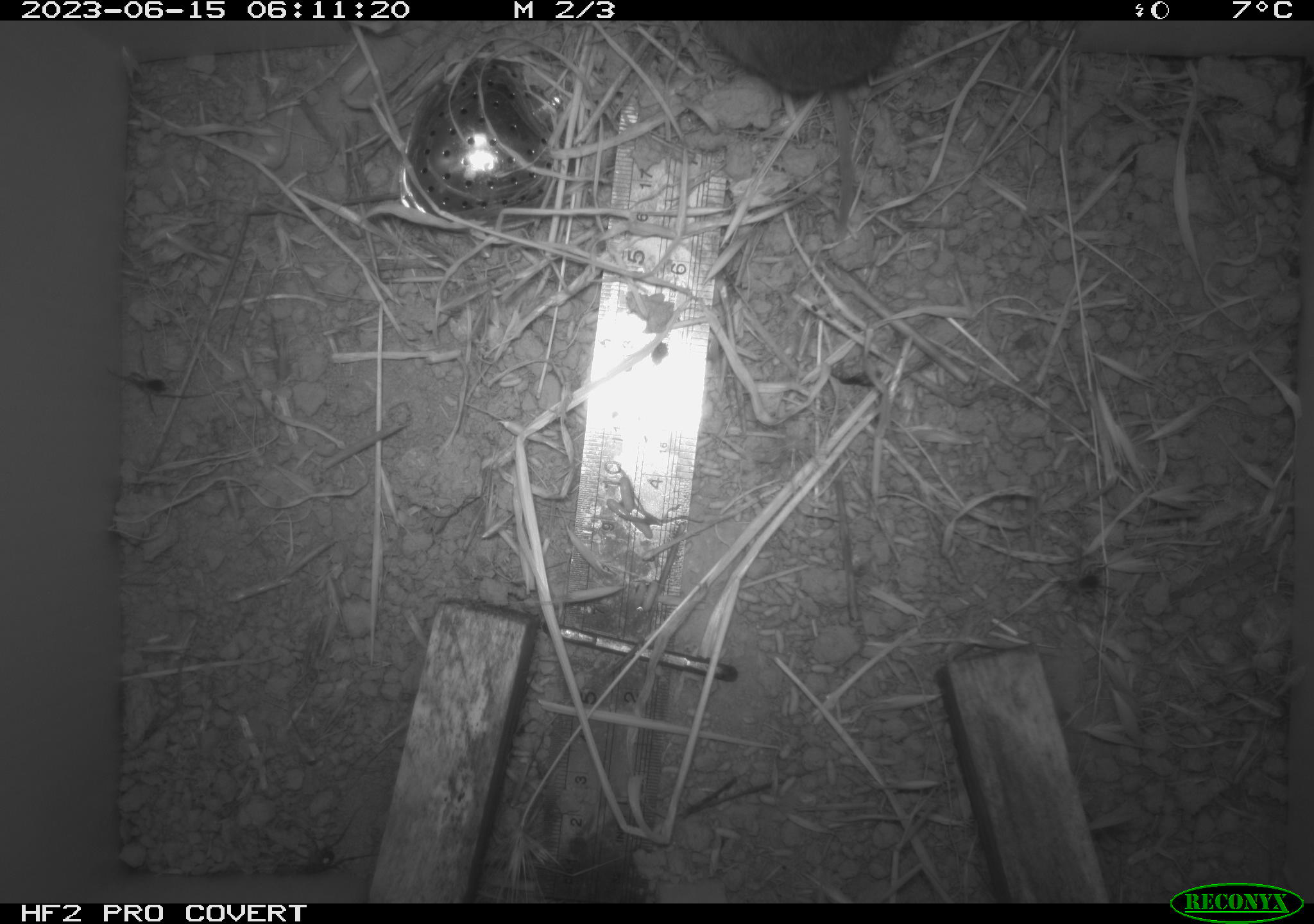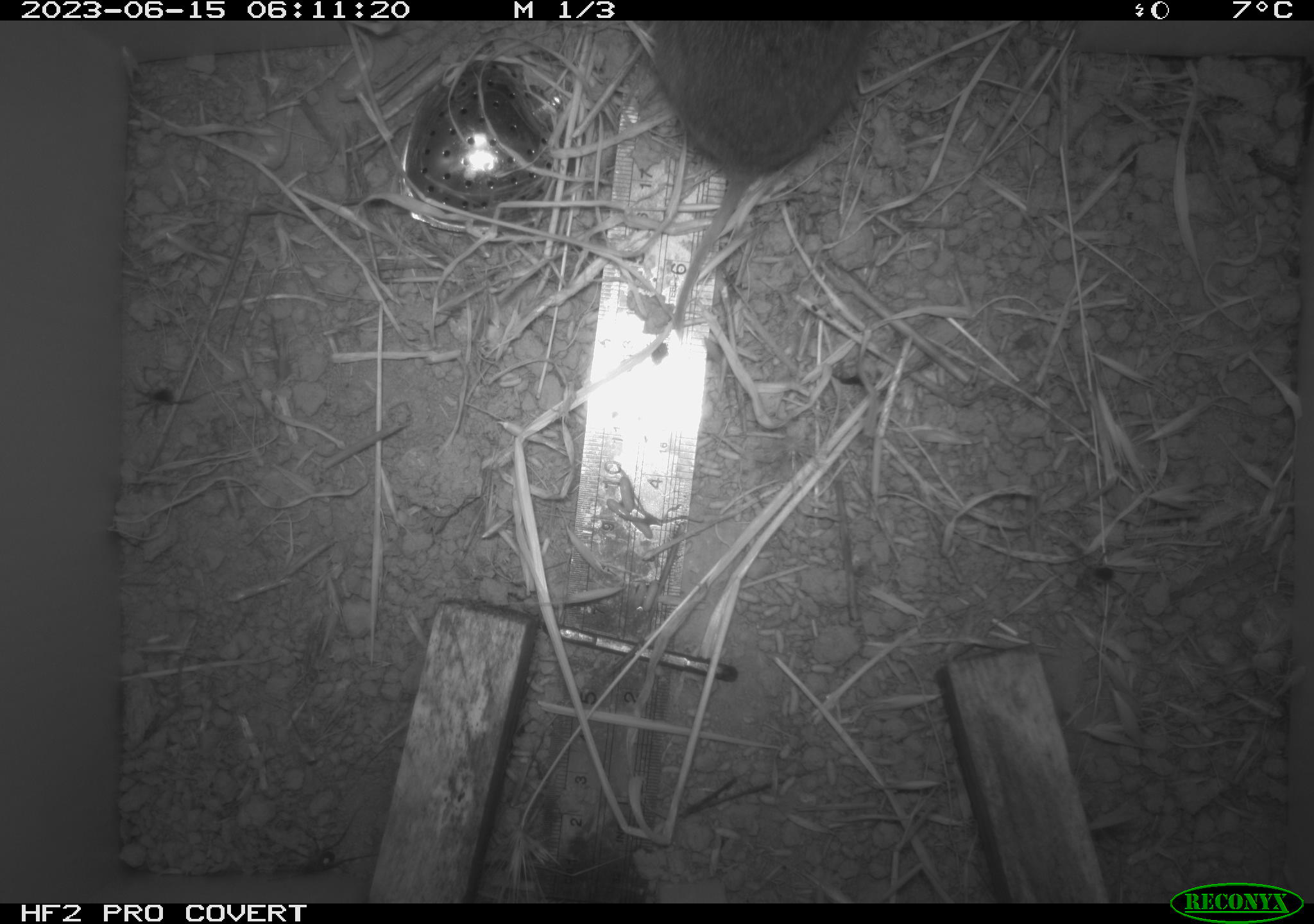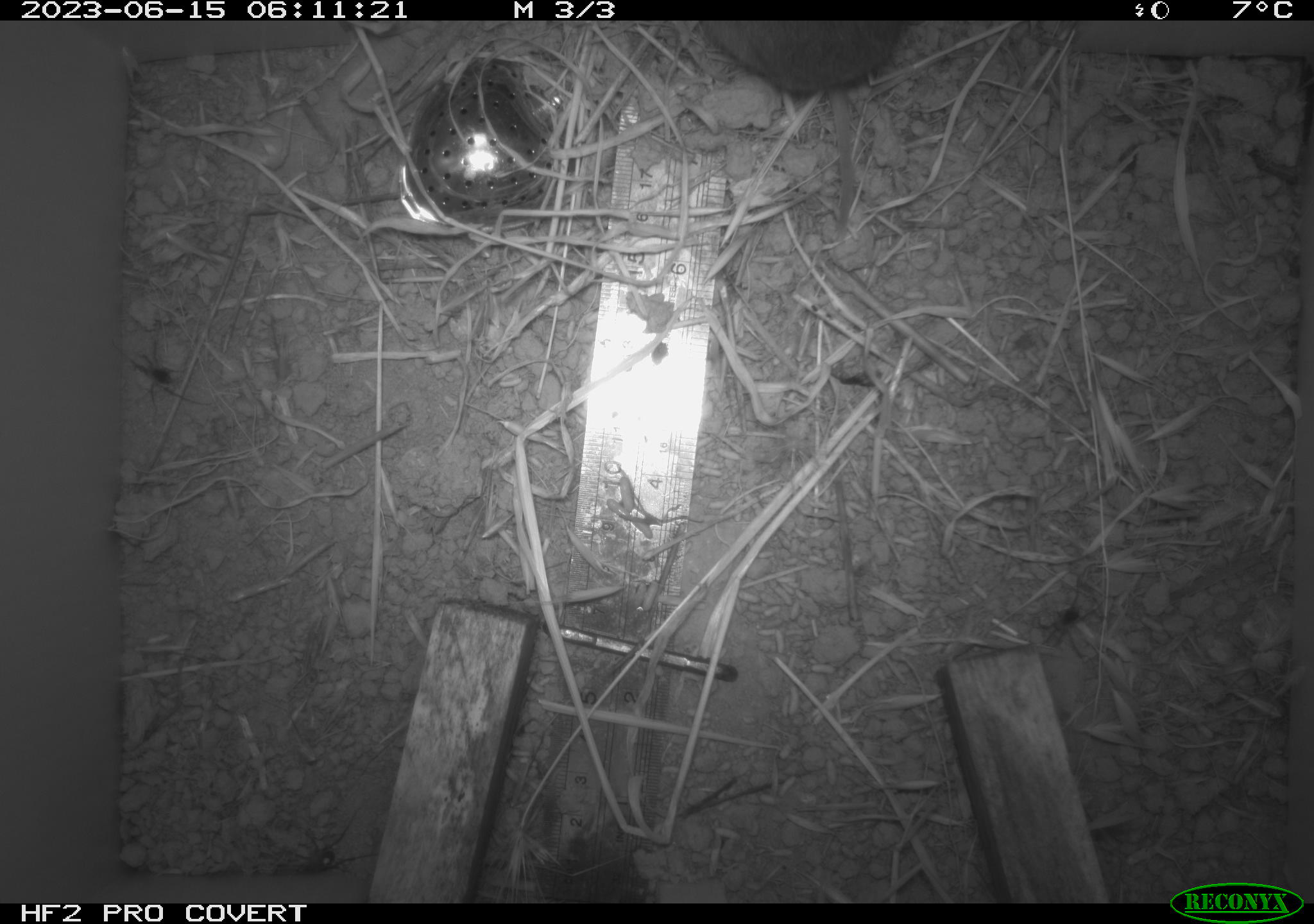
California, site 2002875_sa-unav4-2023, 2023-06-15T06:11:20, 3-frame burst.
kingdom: Animalia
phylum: Chordata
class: Mammalia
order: Rodentia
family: Cricetidae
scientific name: Arvicolinae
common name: voles, lemmings, and muskrats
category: arvicolinae subfamily